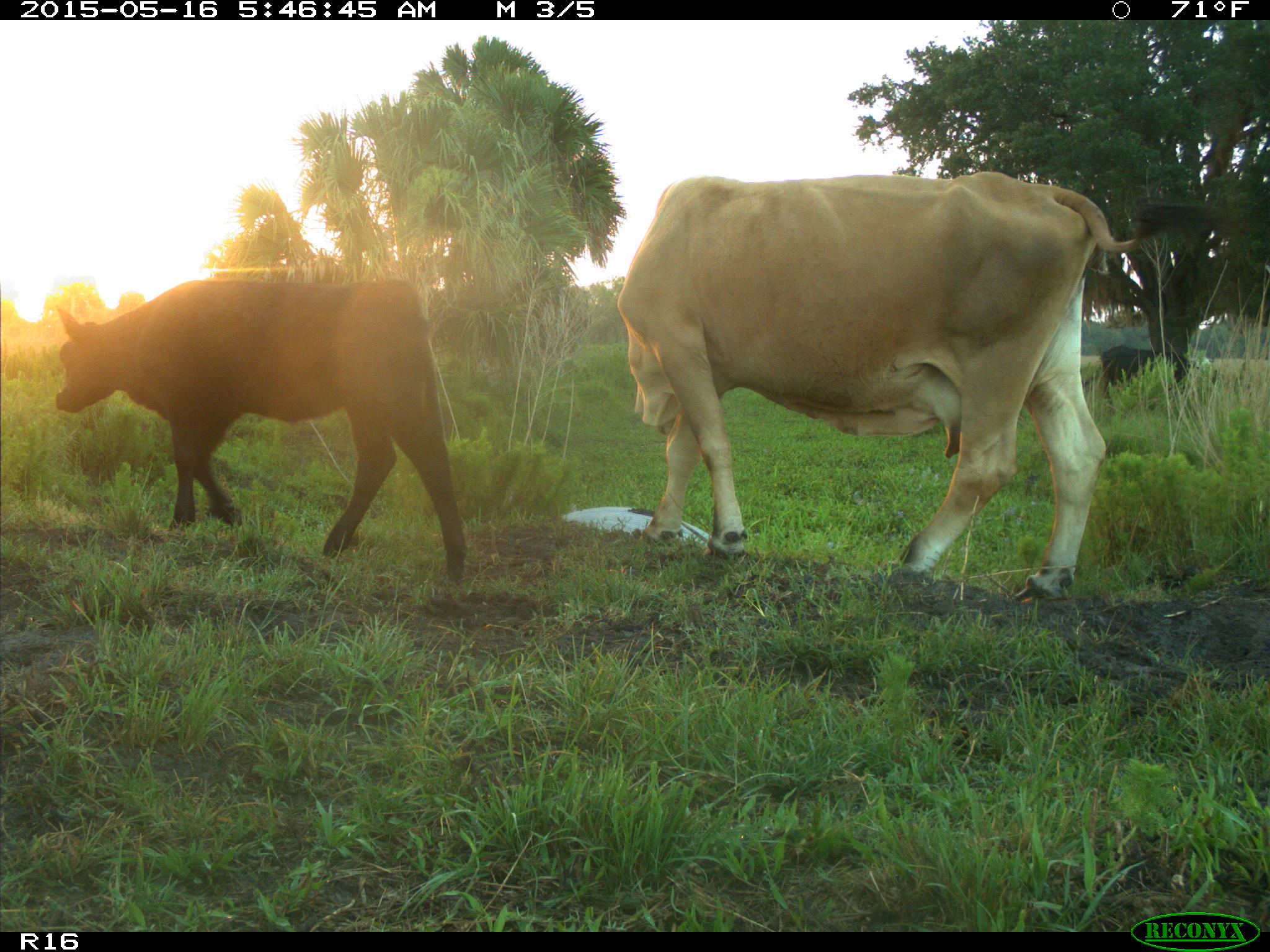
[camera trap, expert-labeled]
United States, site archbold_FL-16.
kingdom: Animalia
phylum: Chordata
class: Mammalia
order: Artiodactyla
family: Bovidae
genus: Bos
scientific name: Bos taurus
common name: domestic cow